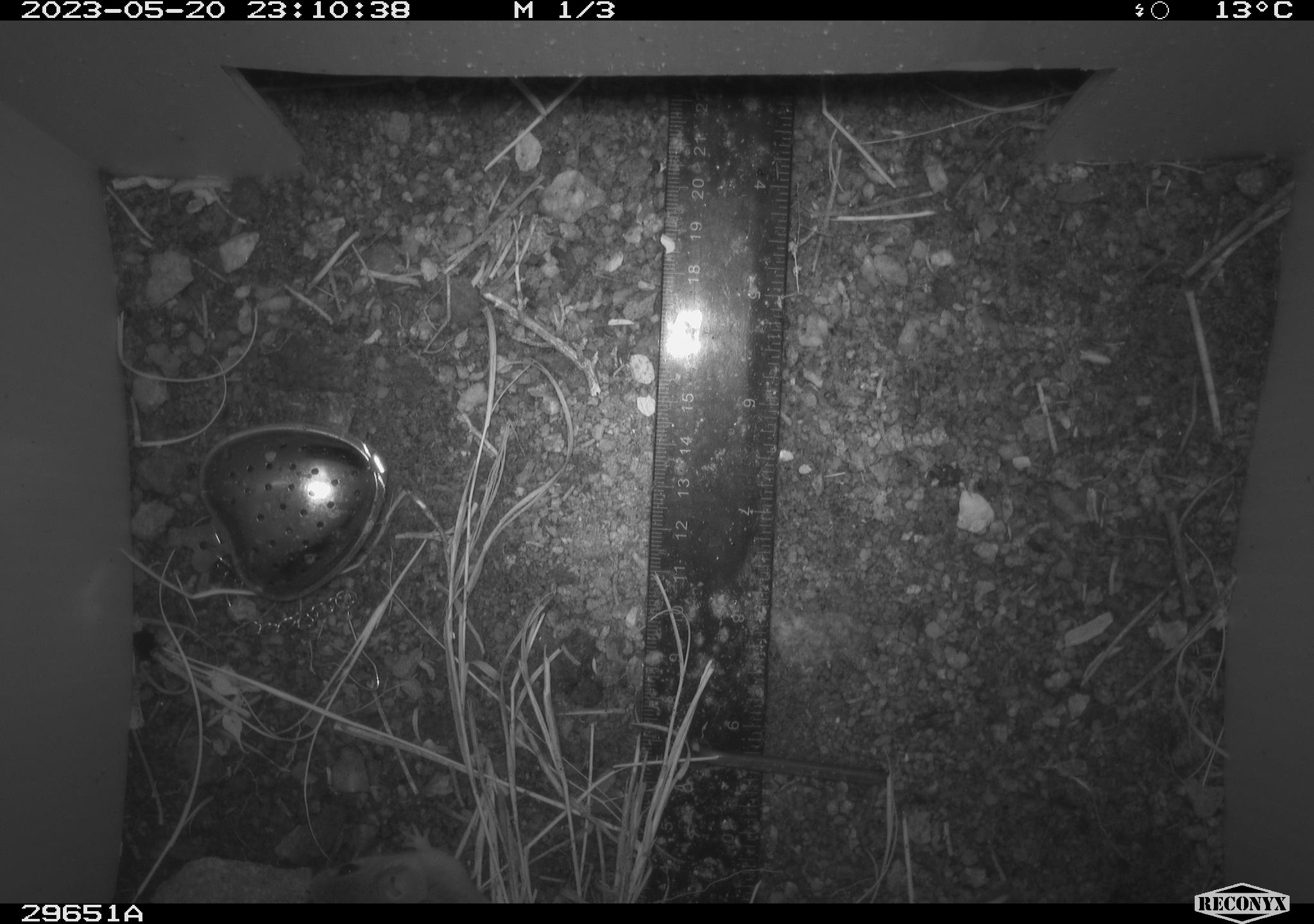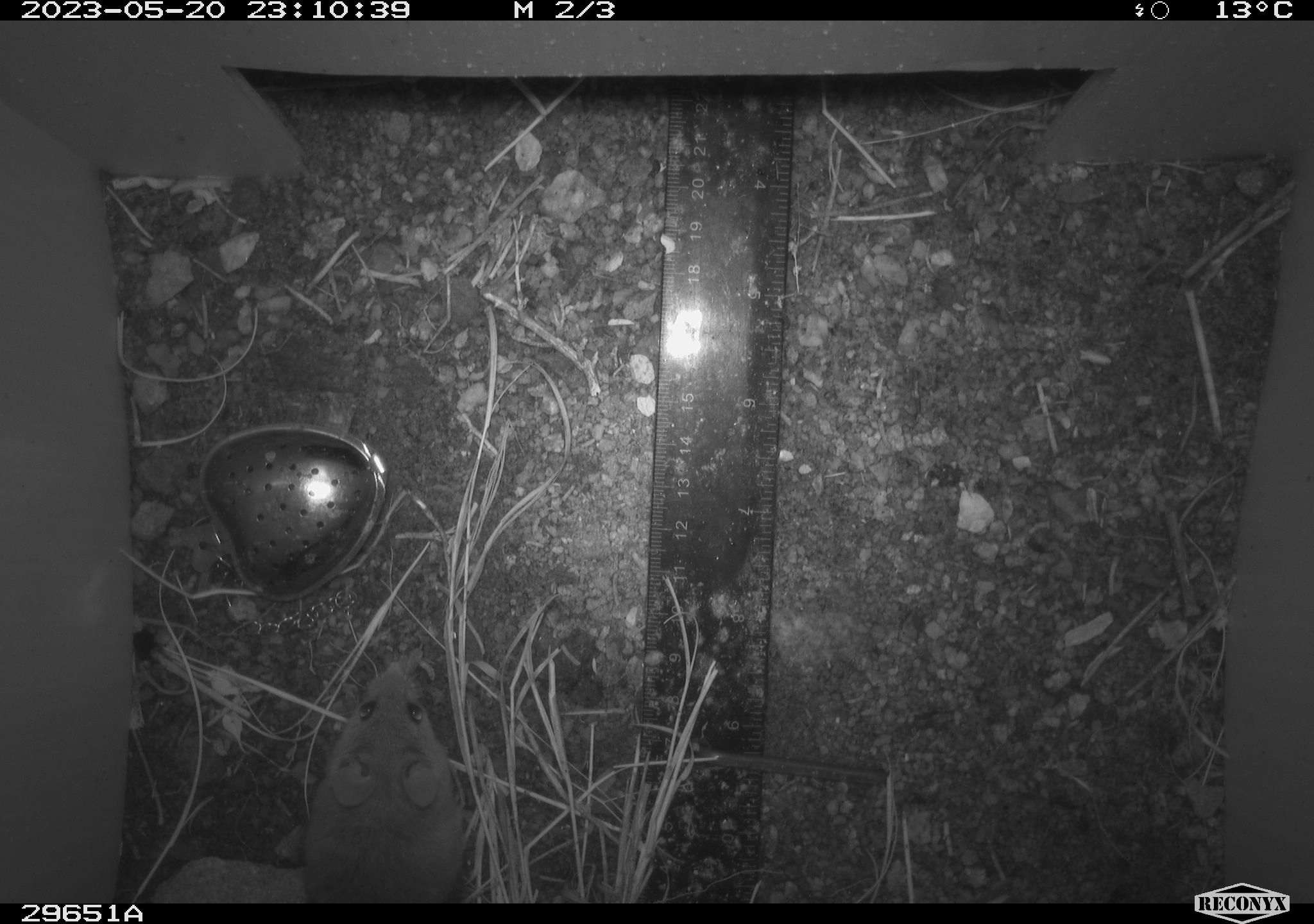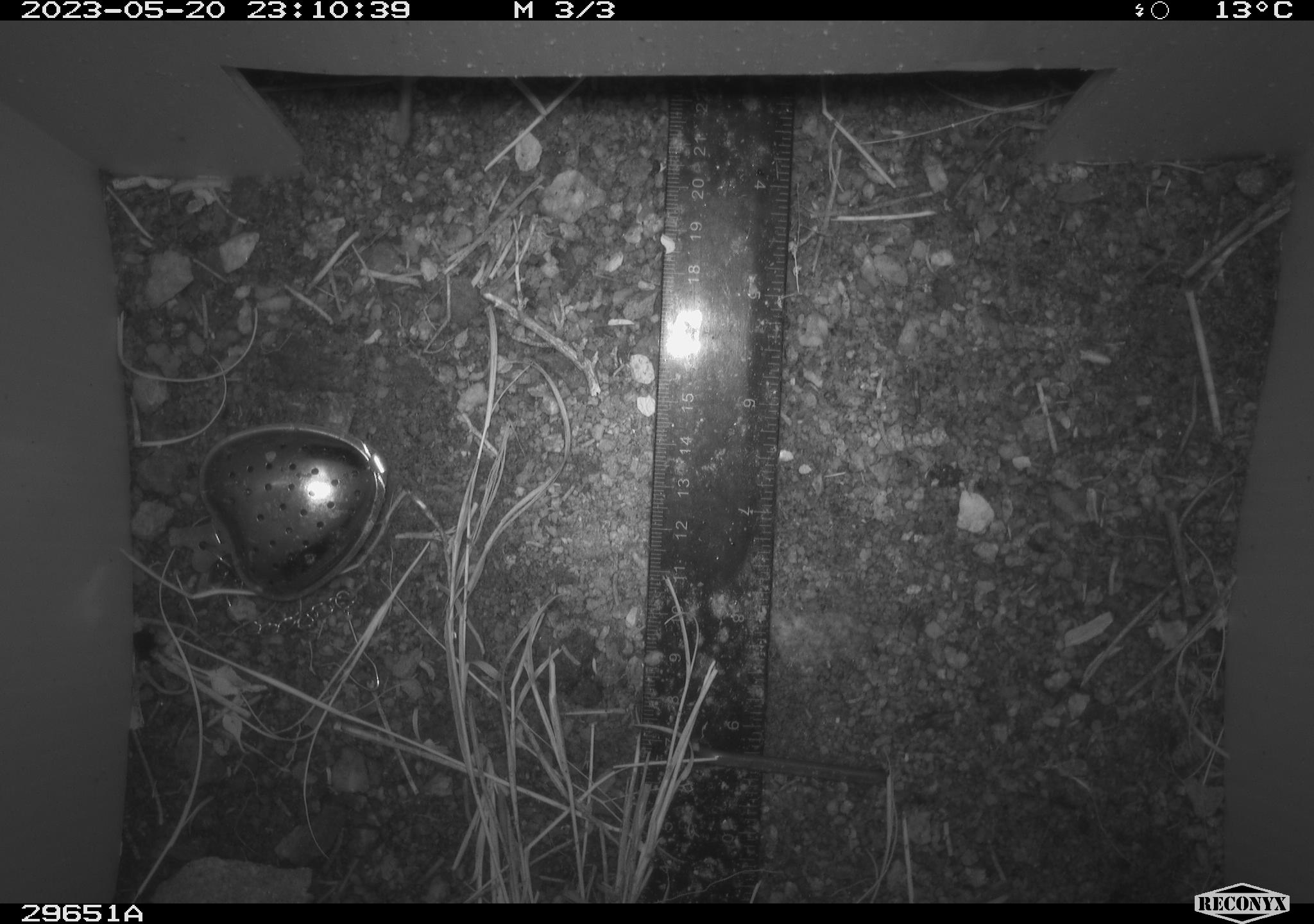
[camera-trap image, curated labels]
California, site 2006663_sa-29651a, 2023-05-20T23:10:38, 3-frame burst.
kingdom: Animalia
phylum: Chordata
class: Mammalia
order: Rodentia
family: Cricetidae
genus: Neotoma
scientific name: Neotoma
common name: pack rat or woodrat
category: neotoma species